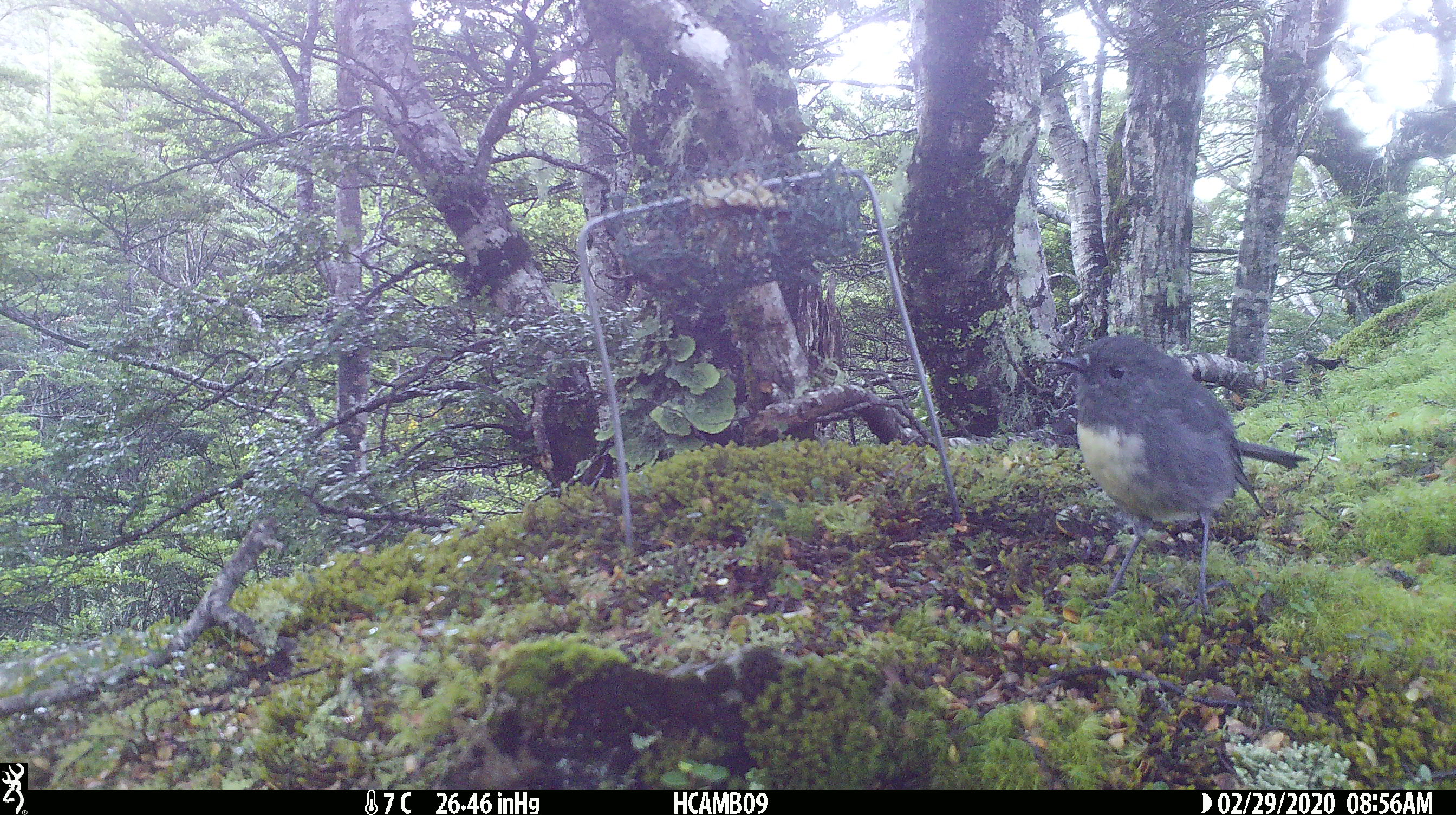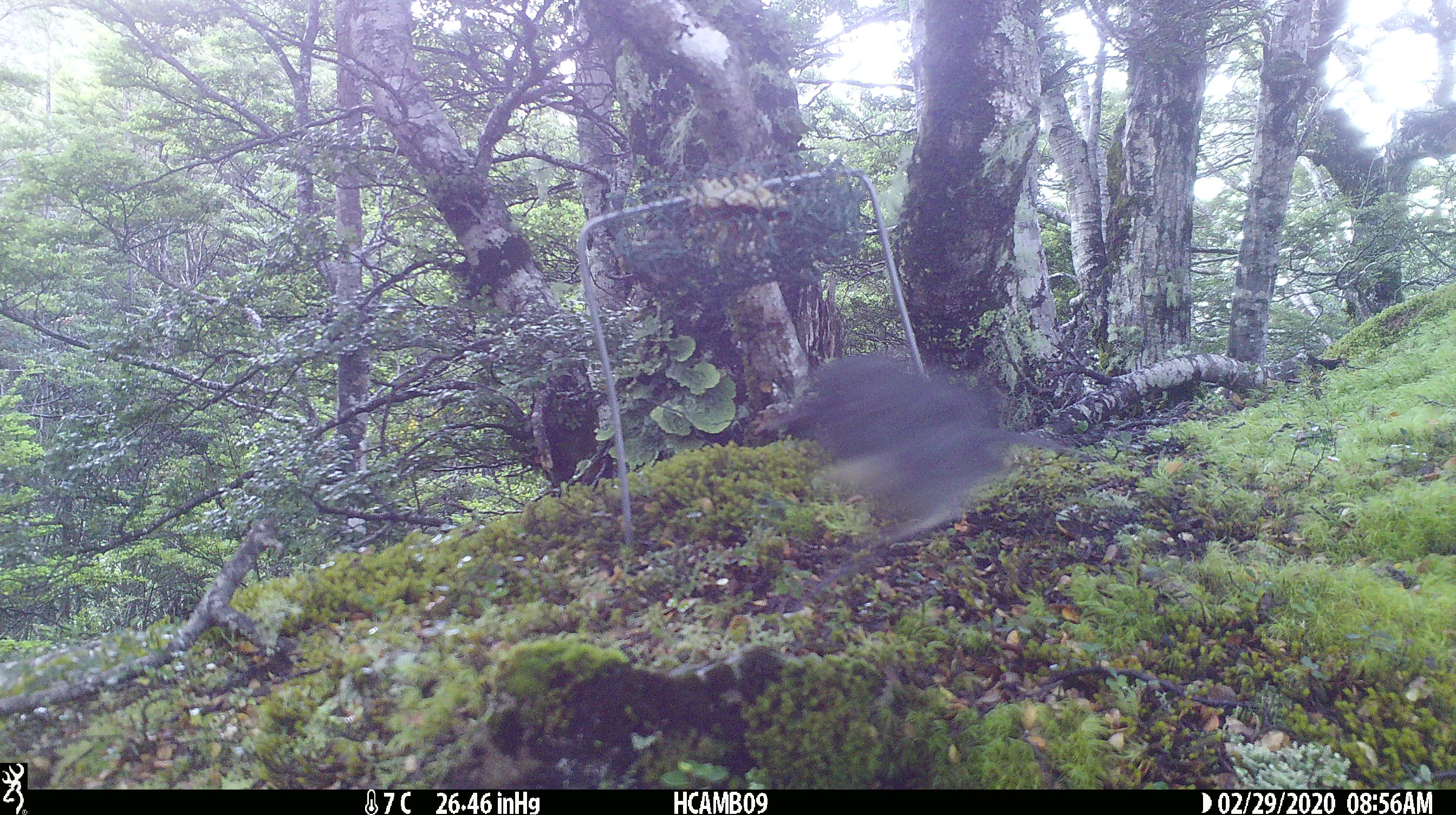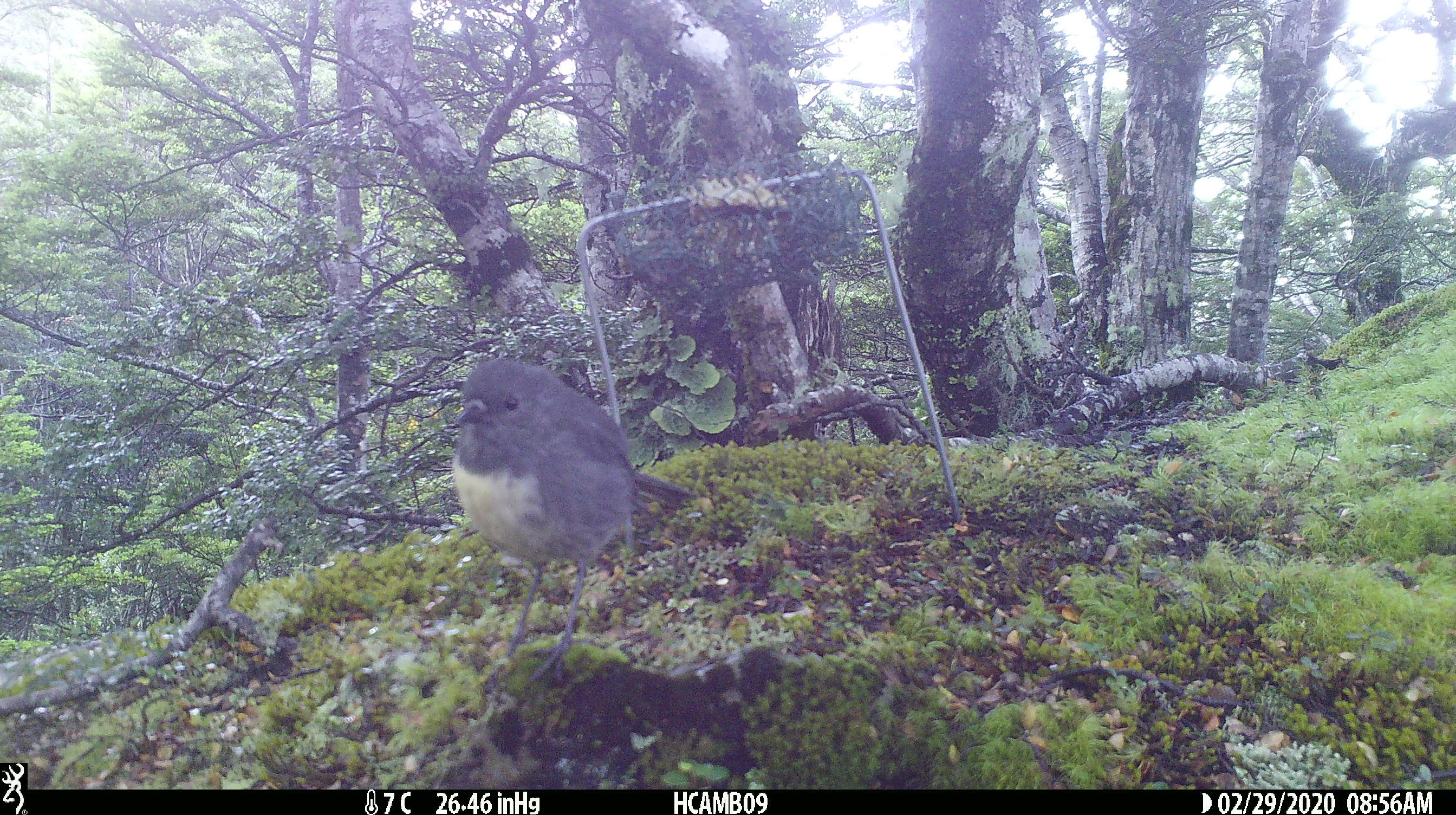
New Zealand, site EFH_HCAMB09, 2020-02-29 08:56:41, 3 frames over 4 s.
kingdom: Animalia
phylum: Chordata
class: Aves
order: Passeriformes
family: Petroicidae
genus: Petroica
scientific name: Petroica australis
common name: new zealand robin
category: robin